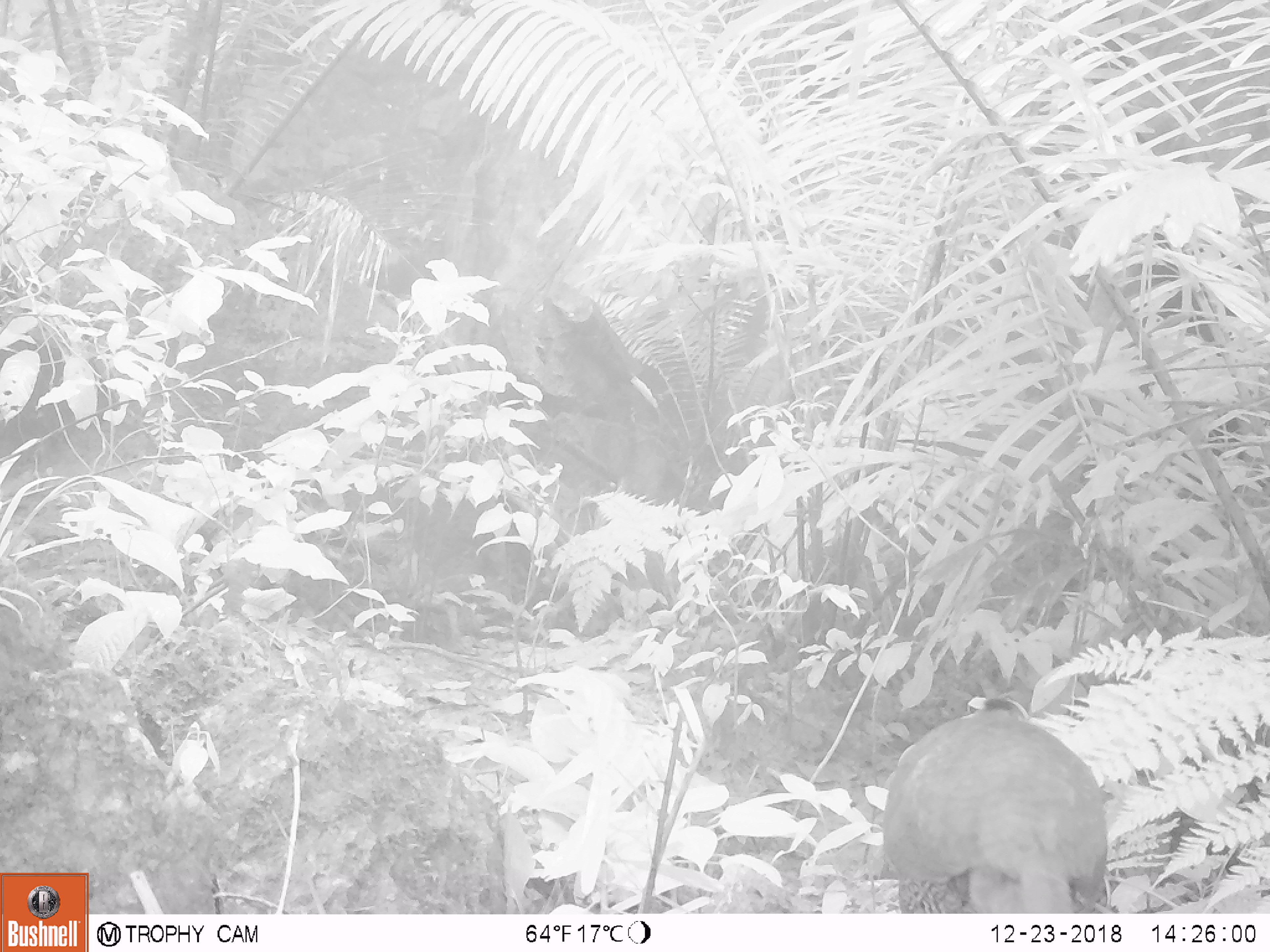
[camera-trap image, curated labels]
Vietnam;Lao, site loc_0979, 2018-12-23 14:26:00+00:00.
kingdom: Animalia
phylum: Chordata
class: Aves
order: Galliformes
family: Phasianidae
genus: Lophura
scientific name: Lophura nycthemera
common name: silver pheasant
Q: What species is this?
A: Silver pheasant (Lophura nycthemera).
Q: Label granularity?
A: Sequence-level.